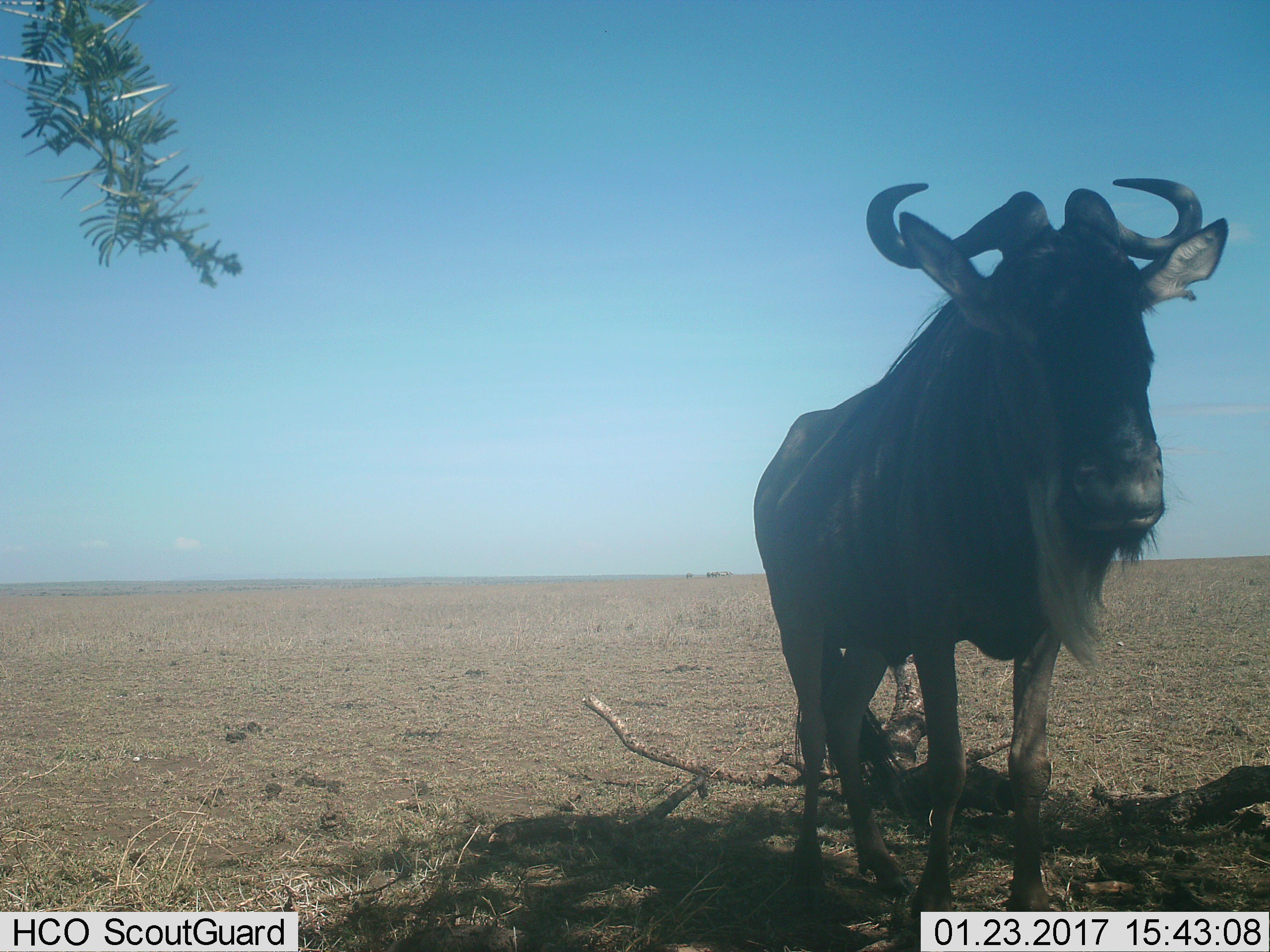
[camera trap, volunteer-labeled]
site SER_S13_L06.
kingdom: Animalia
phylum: Chordata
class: Mammalia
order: Artiodactyla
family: Bovidae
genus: Connochaetes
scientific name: Connochaetes taurinus taurinus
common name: blue wildebeest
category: wildebeestblue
Wildebeestblue (blue wildebeest) (Connochaetes taurinus taurinus), count 1. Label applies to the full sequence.